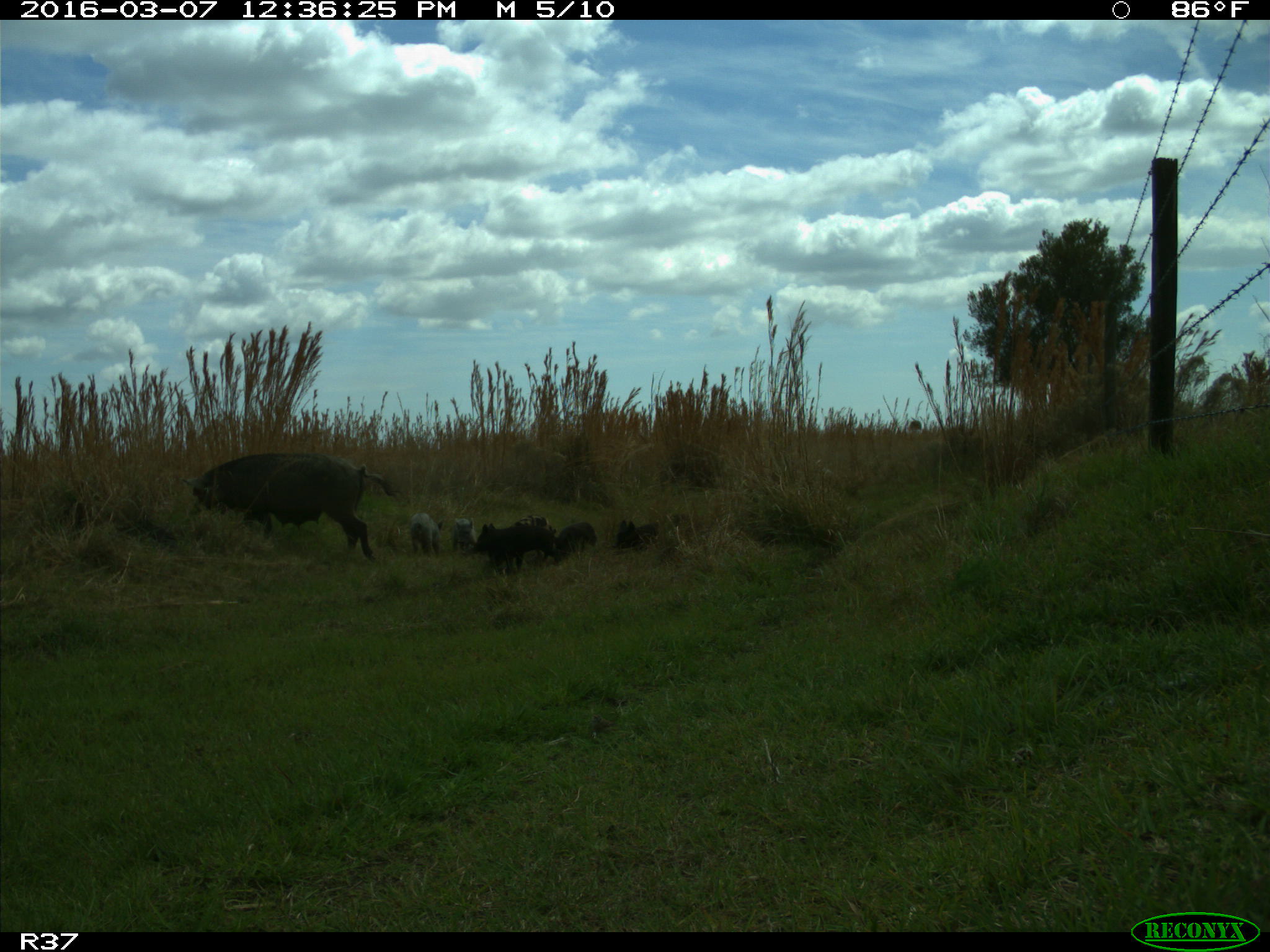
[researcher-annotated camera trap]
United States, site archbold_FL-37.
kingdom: Animalia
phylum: Chordata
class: Mammalia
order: Artiodactyla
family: Suidae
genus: Sus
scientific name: Sus scrofa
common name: wild boar